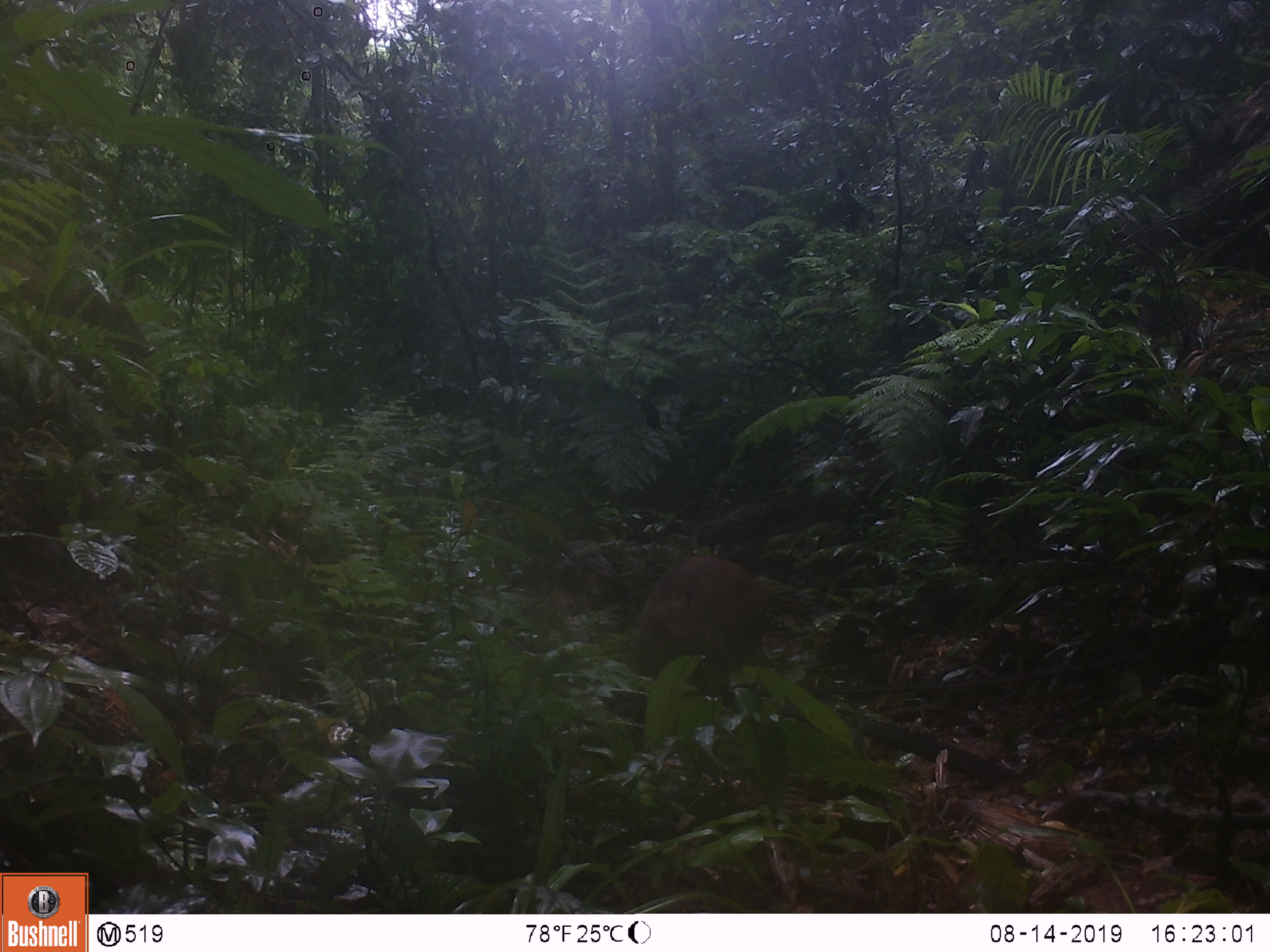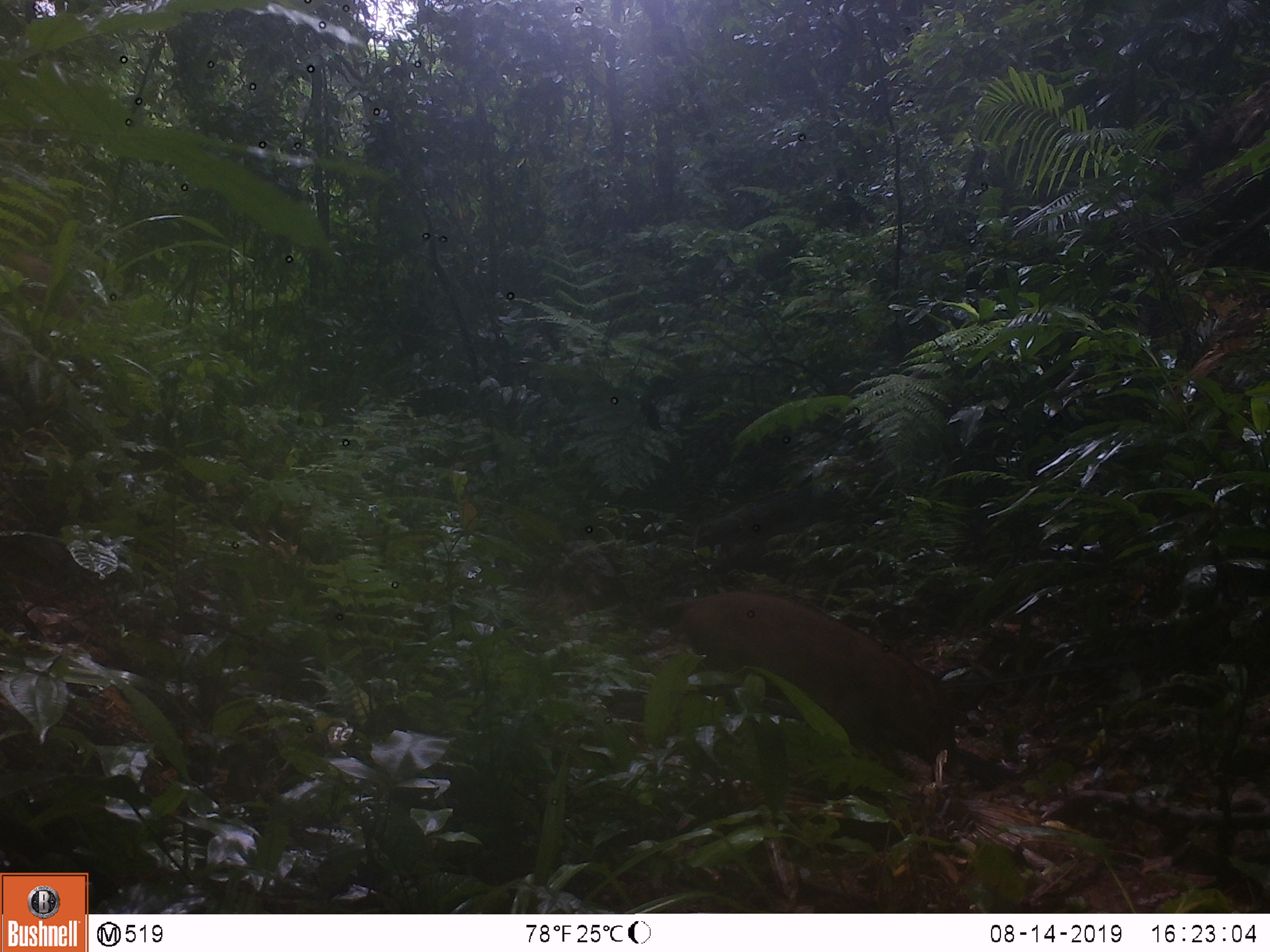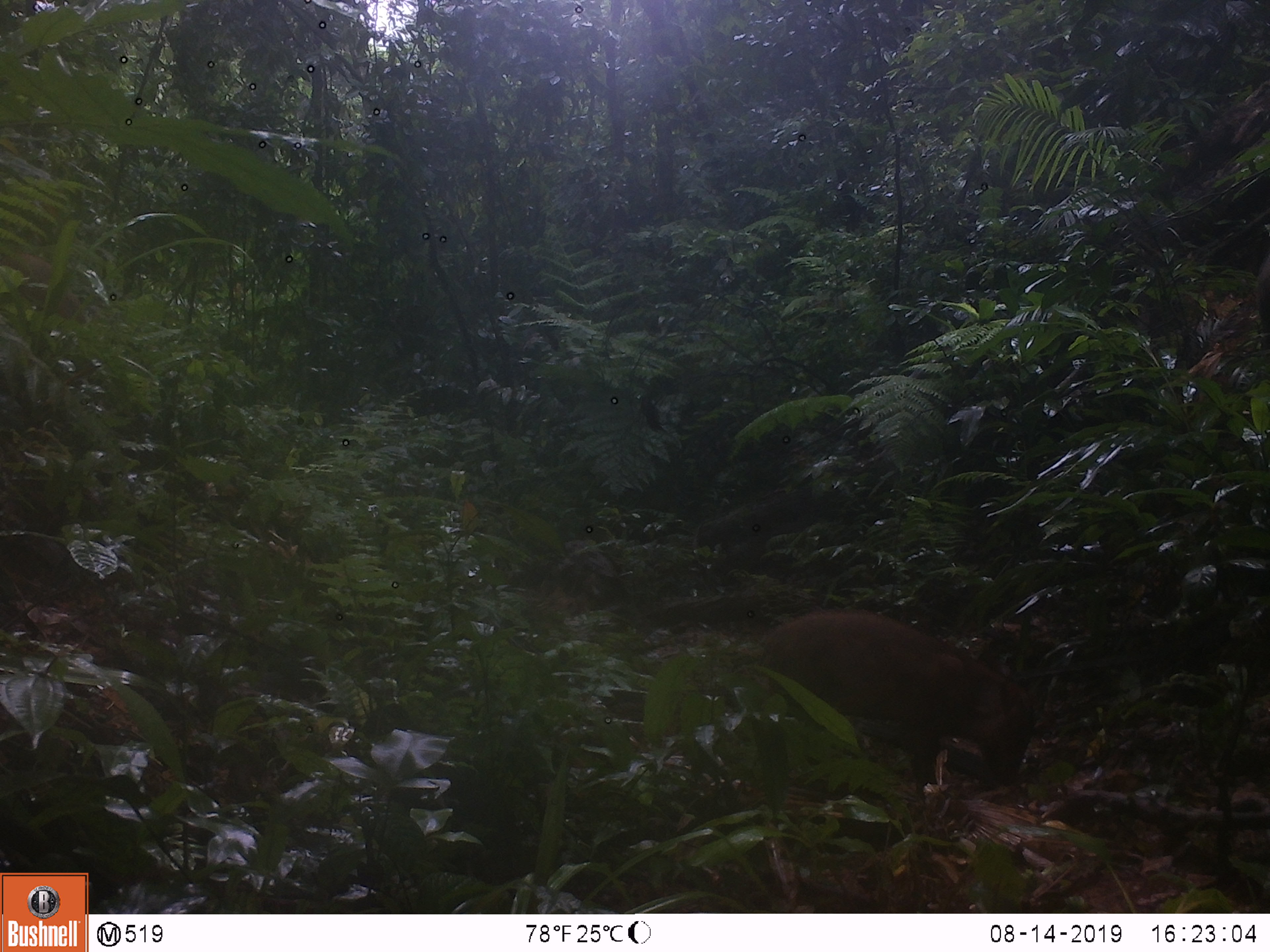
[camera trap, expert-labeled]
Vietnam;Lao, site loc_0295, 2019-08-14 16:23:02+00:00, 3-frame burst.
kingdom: Animalia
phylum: Chordata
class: Mammalia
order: Artiodactyla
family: Suidae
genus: Sus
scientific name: Sus scrofa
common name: eurasian wild pig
Eurasian wild pig (Sus scrofa). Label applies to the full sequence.